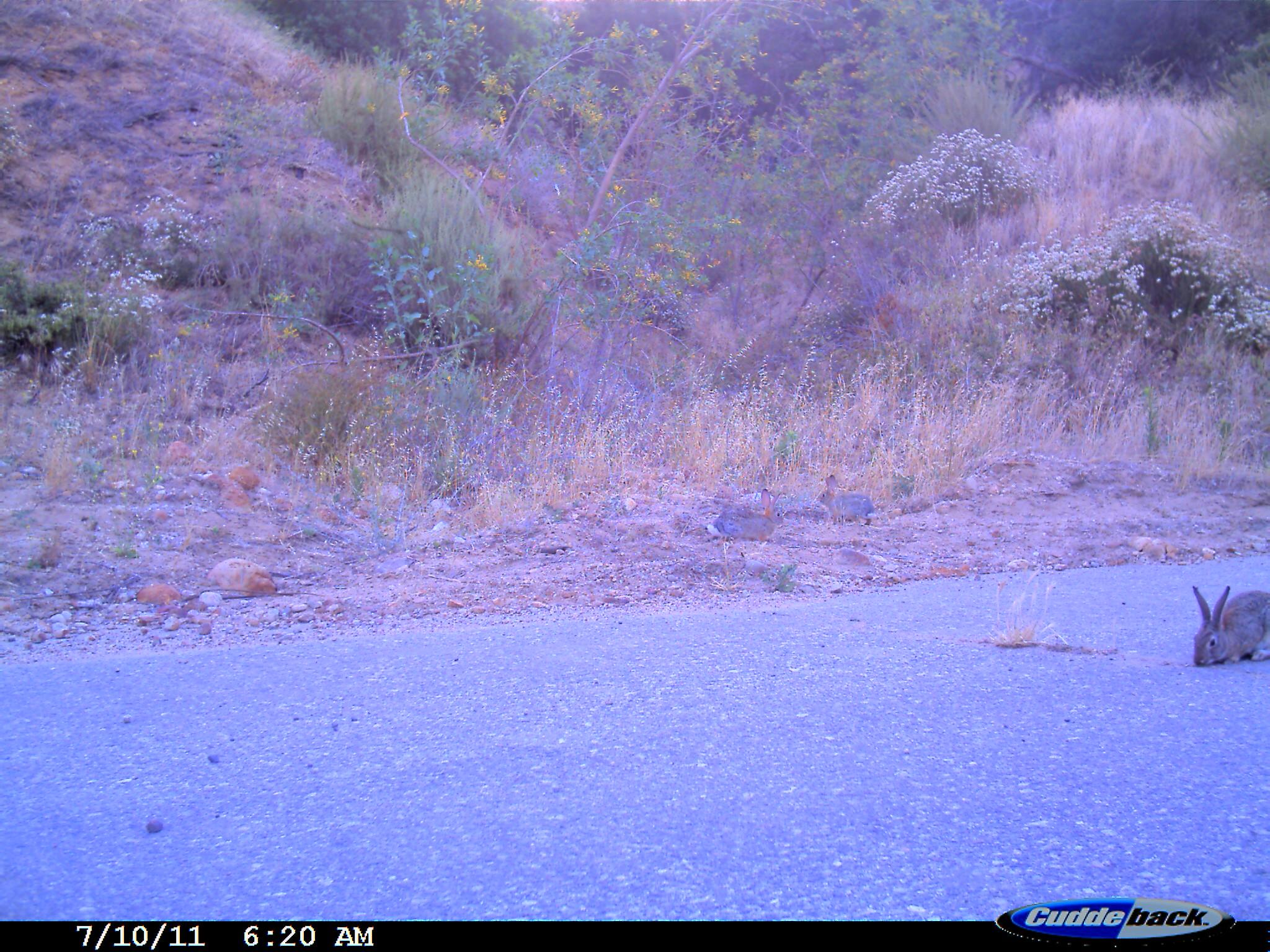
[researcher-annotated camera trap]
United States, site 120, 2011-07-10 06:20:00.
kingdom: Animalia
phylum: Chordata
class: Mammalia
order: Lagomorpha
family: Leporidae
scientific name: Leporidae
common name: rabbits and hares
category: rabbit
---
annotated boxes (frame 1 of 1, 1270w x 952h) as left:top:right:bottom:
rabbit: 1178:571:1270:673